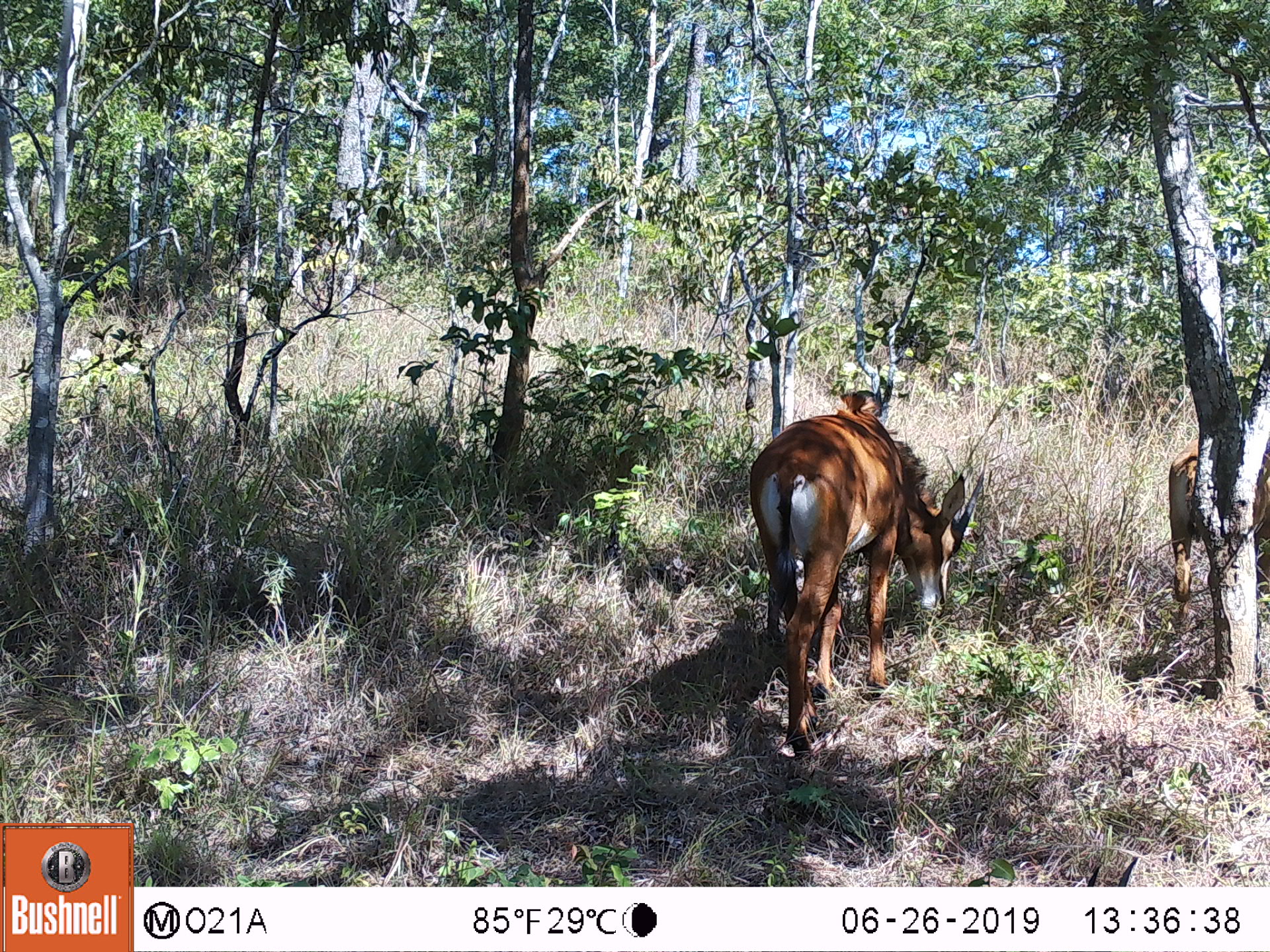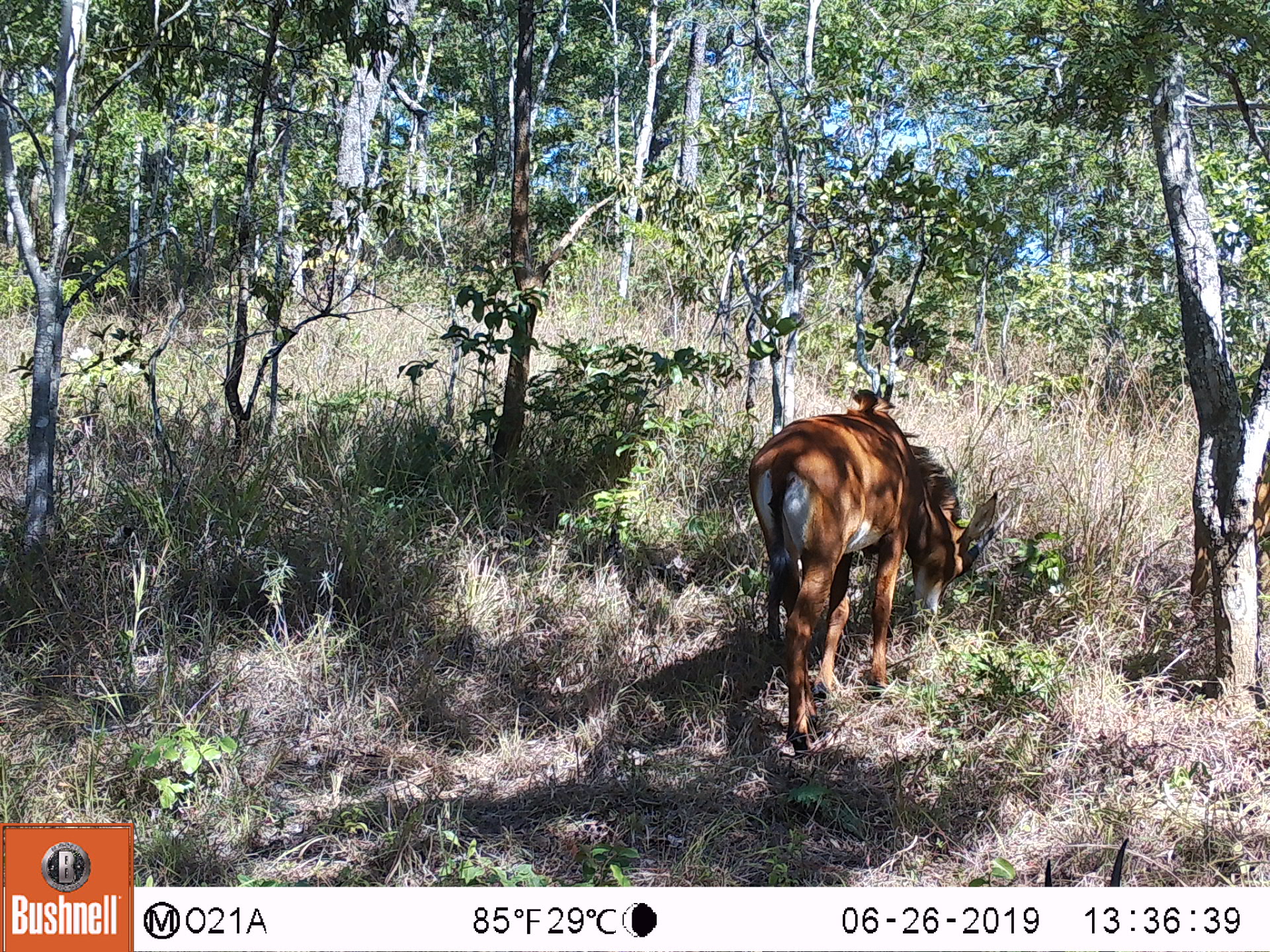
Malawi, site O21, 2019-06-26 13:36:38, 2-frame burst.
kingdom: Animalia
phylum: Chordata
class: Mammalia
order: Artiodactyla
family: Bovidae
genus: Hippotragus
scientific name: Hippotragus niger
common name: sable antelope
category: sable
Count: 3.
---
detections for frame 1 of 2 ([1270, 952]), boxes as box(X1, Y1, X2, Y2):
sable: box(734, 385, 1008, 760); box(1161, 415, 1266, 672); box(1086, 857, 1140, 884)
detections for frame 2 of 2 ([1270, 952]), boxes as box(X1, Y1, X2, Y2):
sable: box(737, 378, 1010, 763); box(1188, 443, 1266, 633)